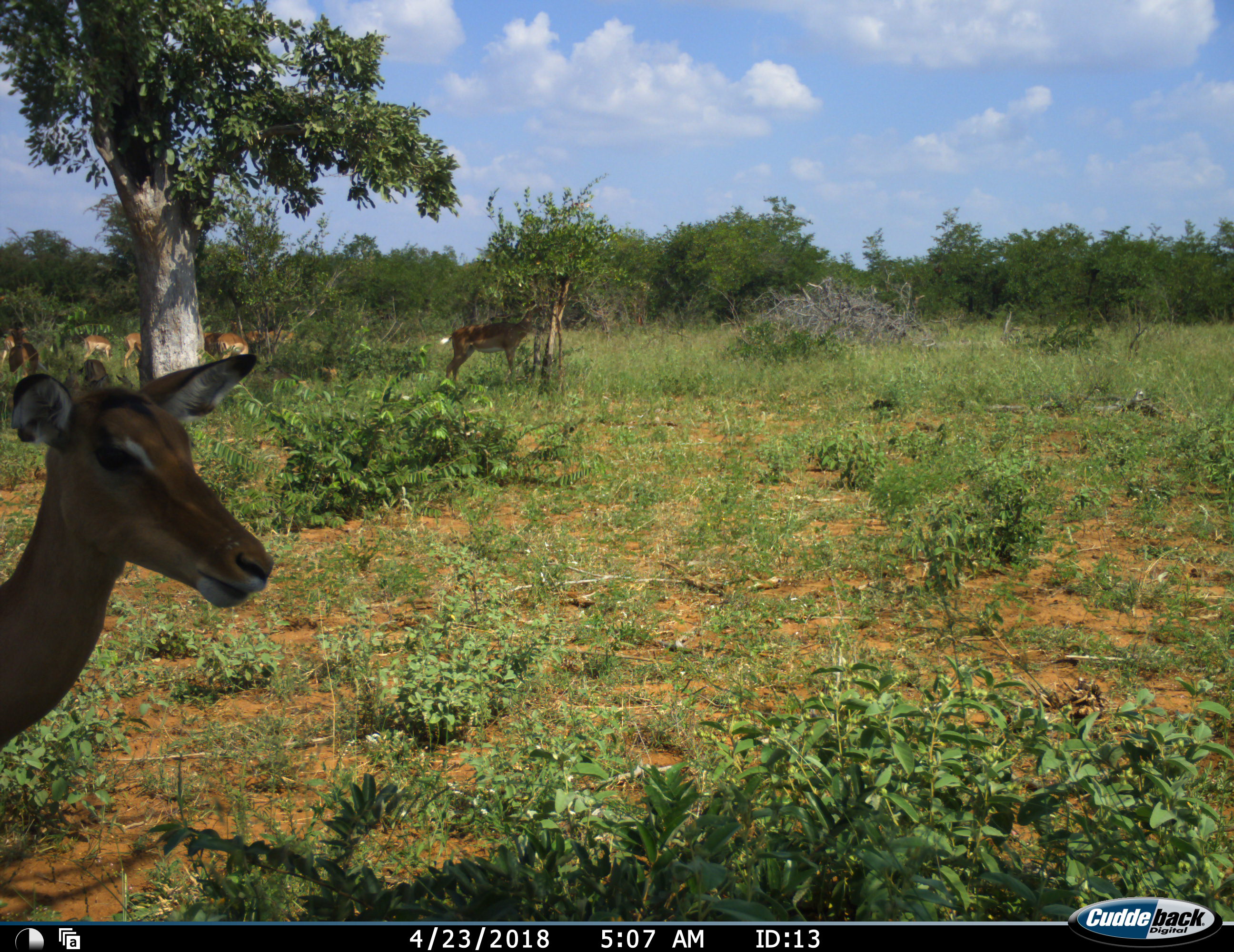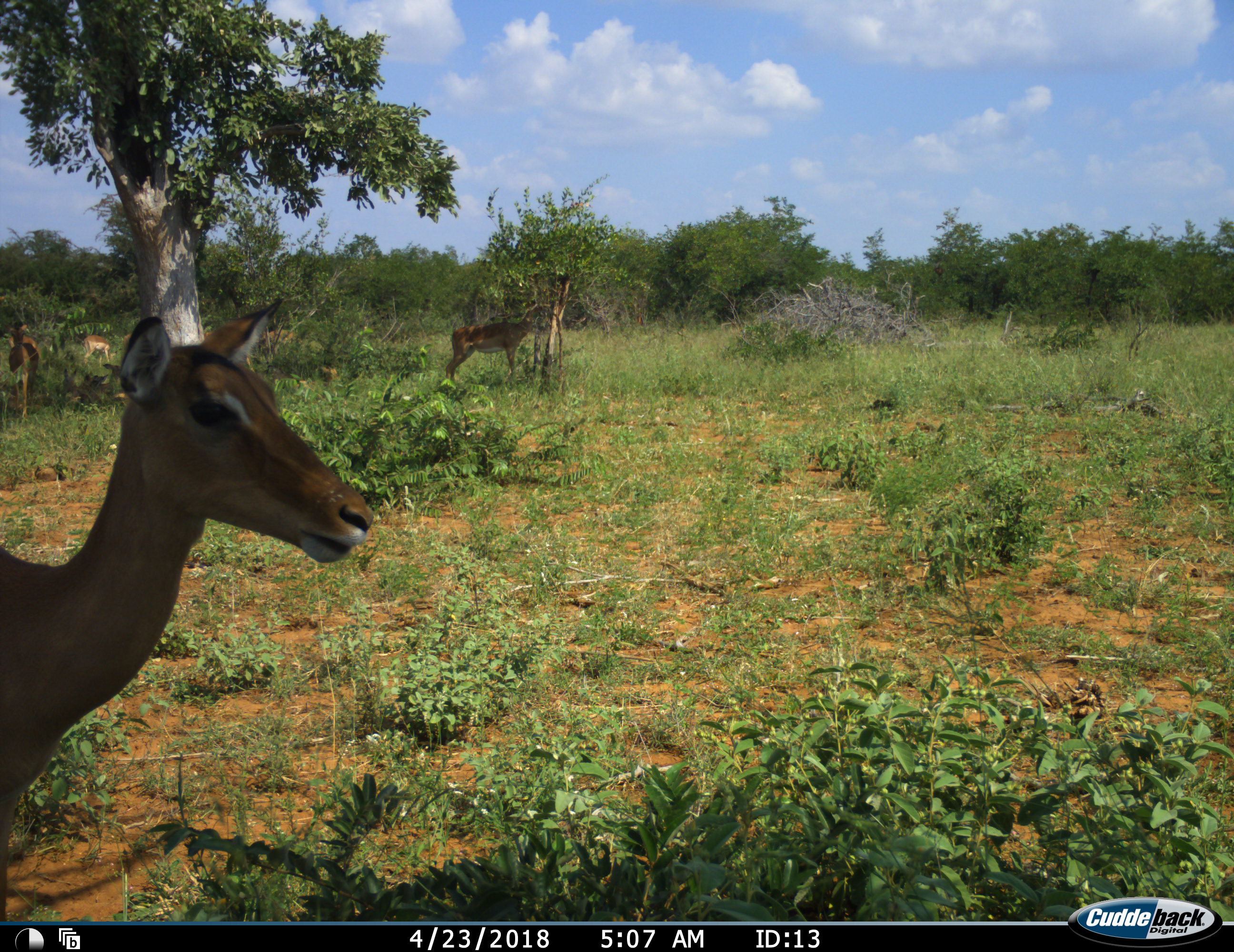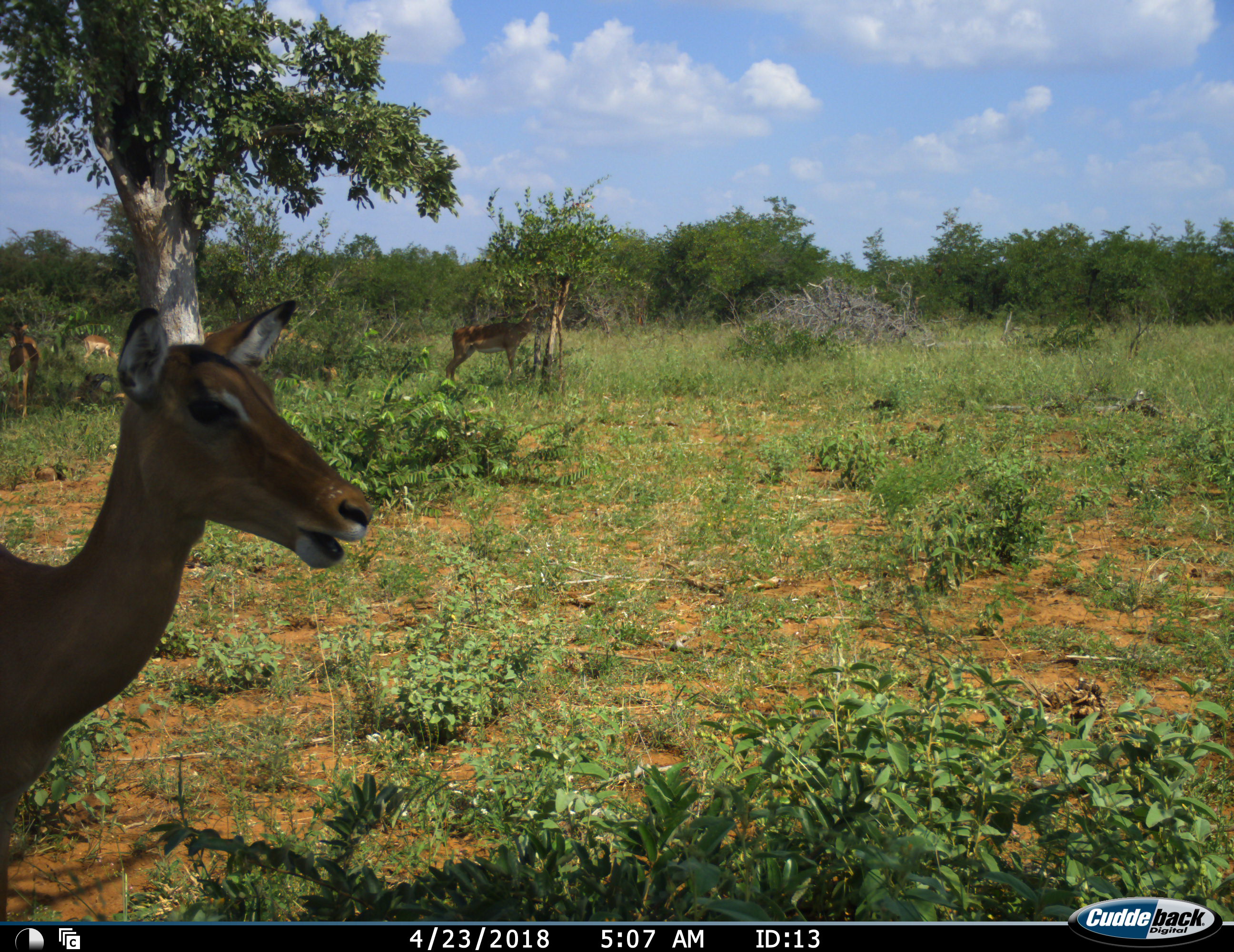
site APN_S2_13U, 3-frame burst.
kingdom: Animalia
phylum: Chordata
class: Mammalia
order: Artiodactyla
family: Bovidae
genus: Aepyceros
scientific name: Aepyceros melampus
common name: impala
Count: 8.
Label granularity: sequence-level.